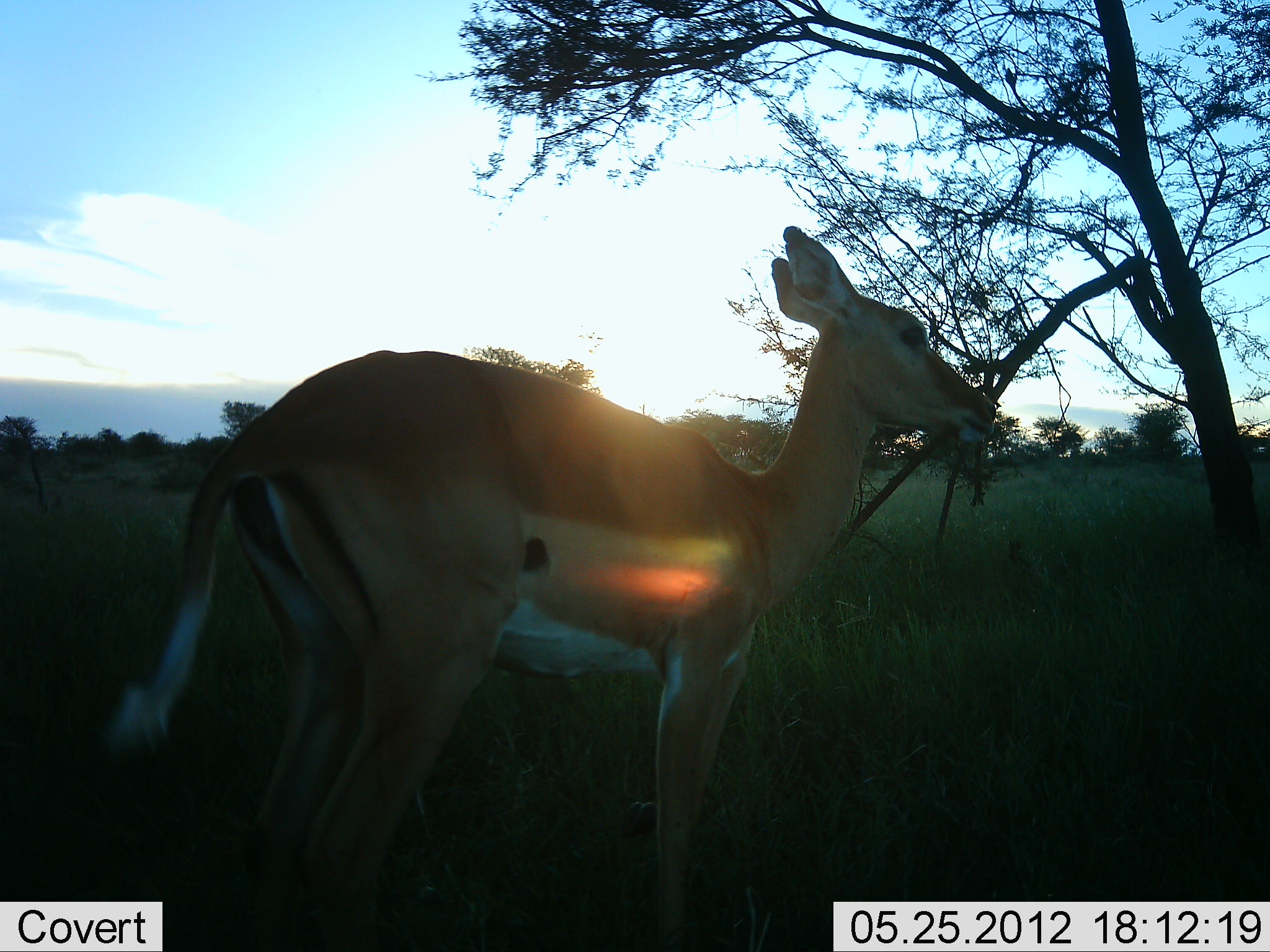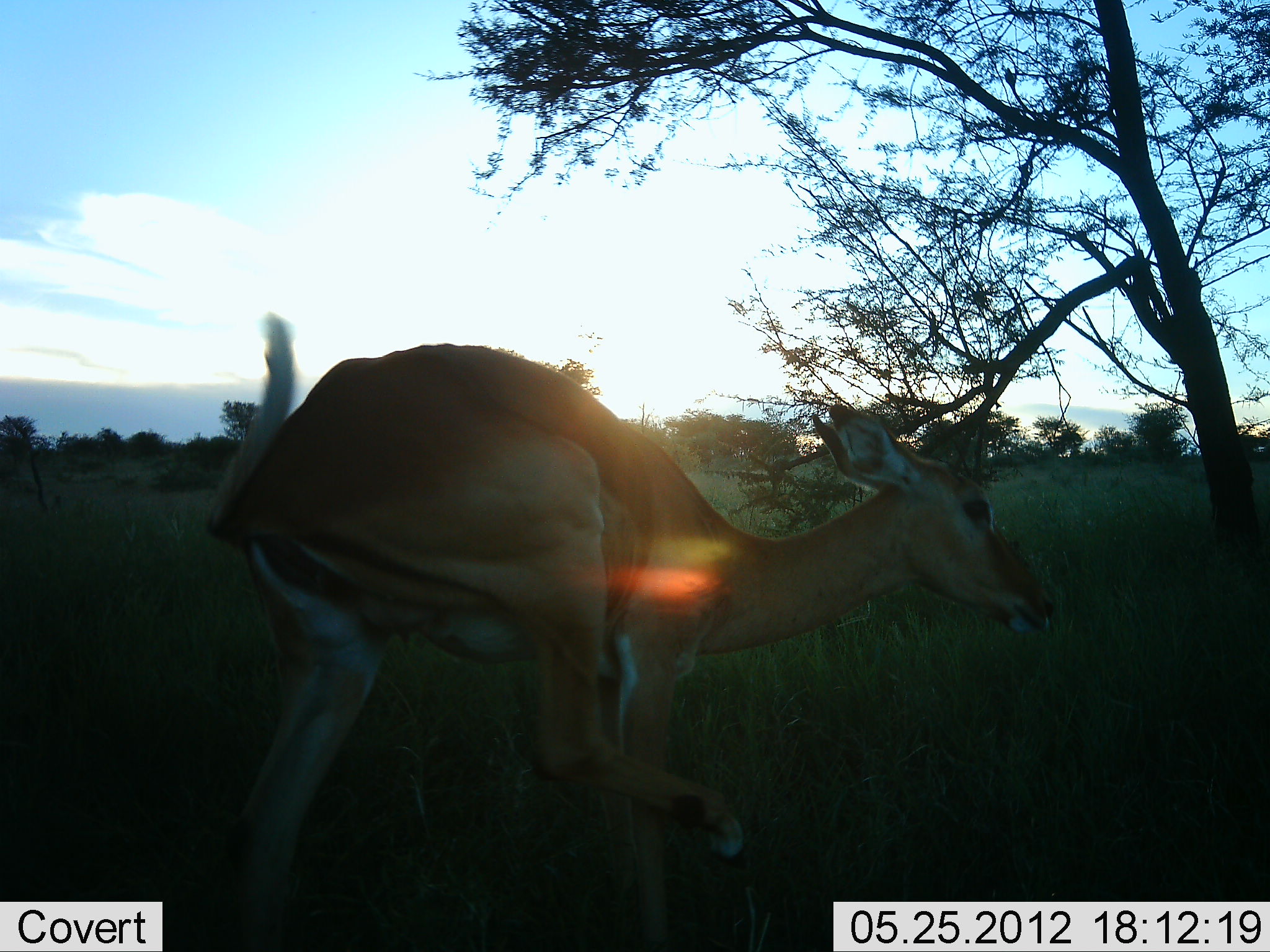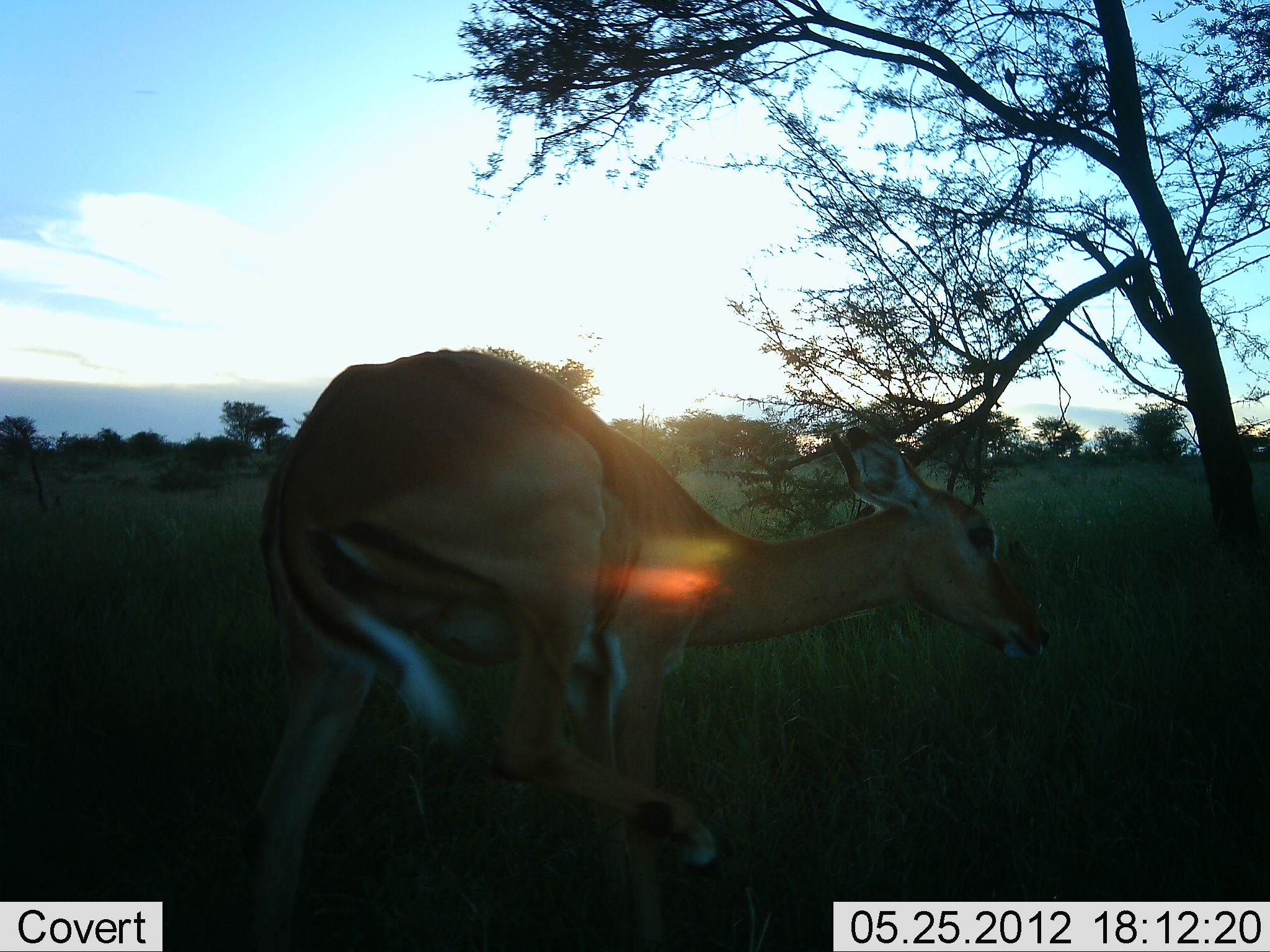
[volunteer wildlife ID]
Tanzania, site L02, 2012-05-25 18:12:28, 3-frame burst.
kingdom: Animalia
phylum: Chordata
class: Mammalia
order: Artiodactyla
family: Bovidae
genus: Aepyceros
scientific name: Aepyceros melampus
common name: impala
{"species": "impala (Aepyceros melampus)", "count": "1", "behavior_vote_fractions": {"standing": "70%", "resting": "0%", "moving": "20%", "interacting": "10%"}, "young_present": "0%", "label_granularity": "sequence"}